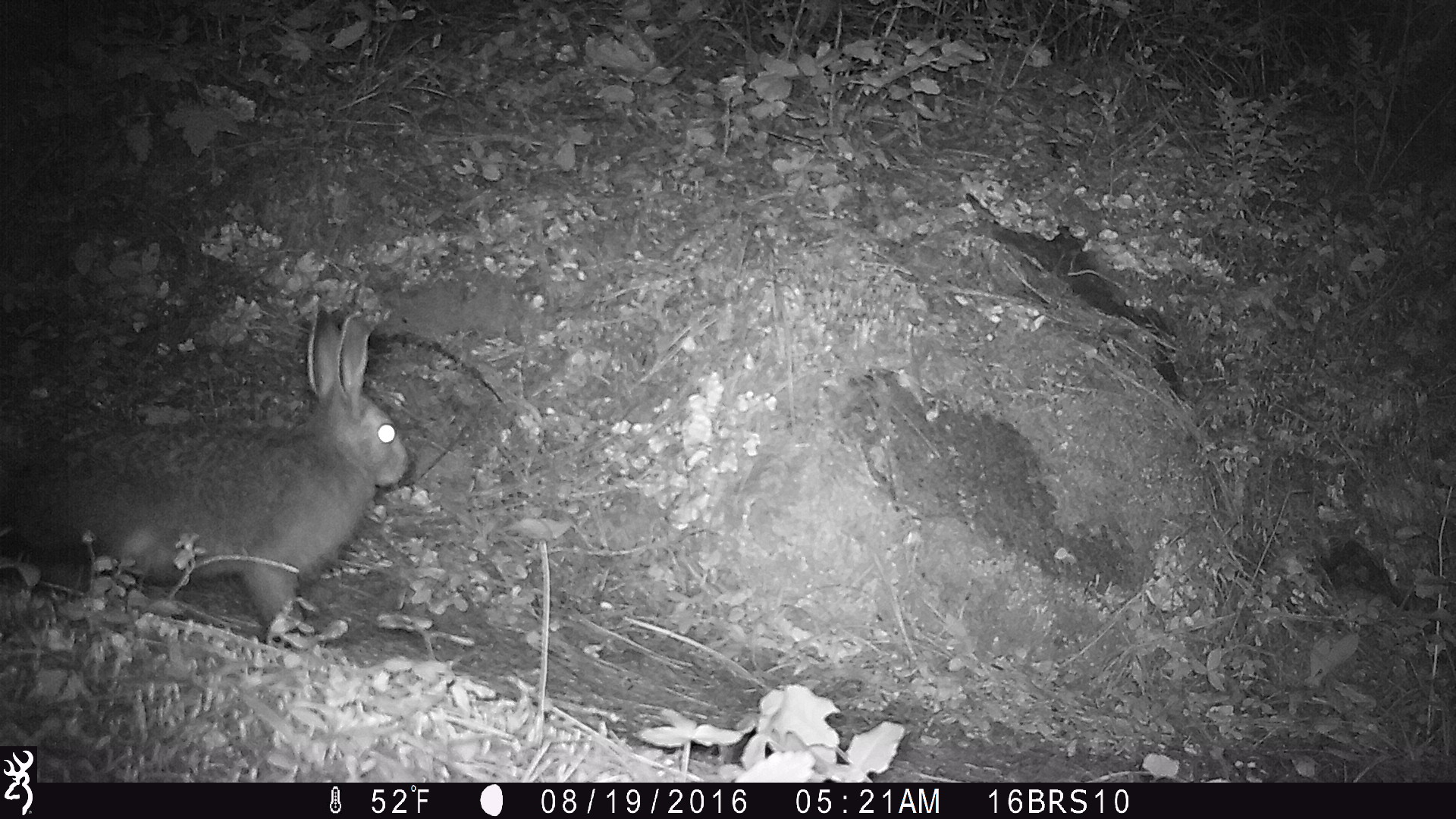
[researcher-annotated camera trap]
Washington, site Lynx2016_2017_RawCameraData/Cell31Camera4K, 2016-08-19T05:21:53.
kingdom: Animalia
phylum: Chordata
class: Mammalia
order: Lagomorpha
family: Leporidae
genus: Lepus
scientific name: Lepus americanus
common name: snowshoe hare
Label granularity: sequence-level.